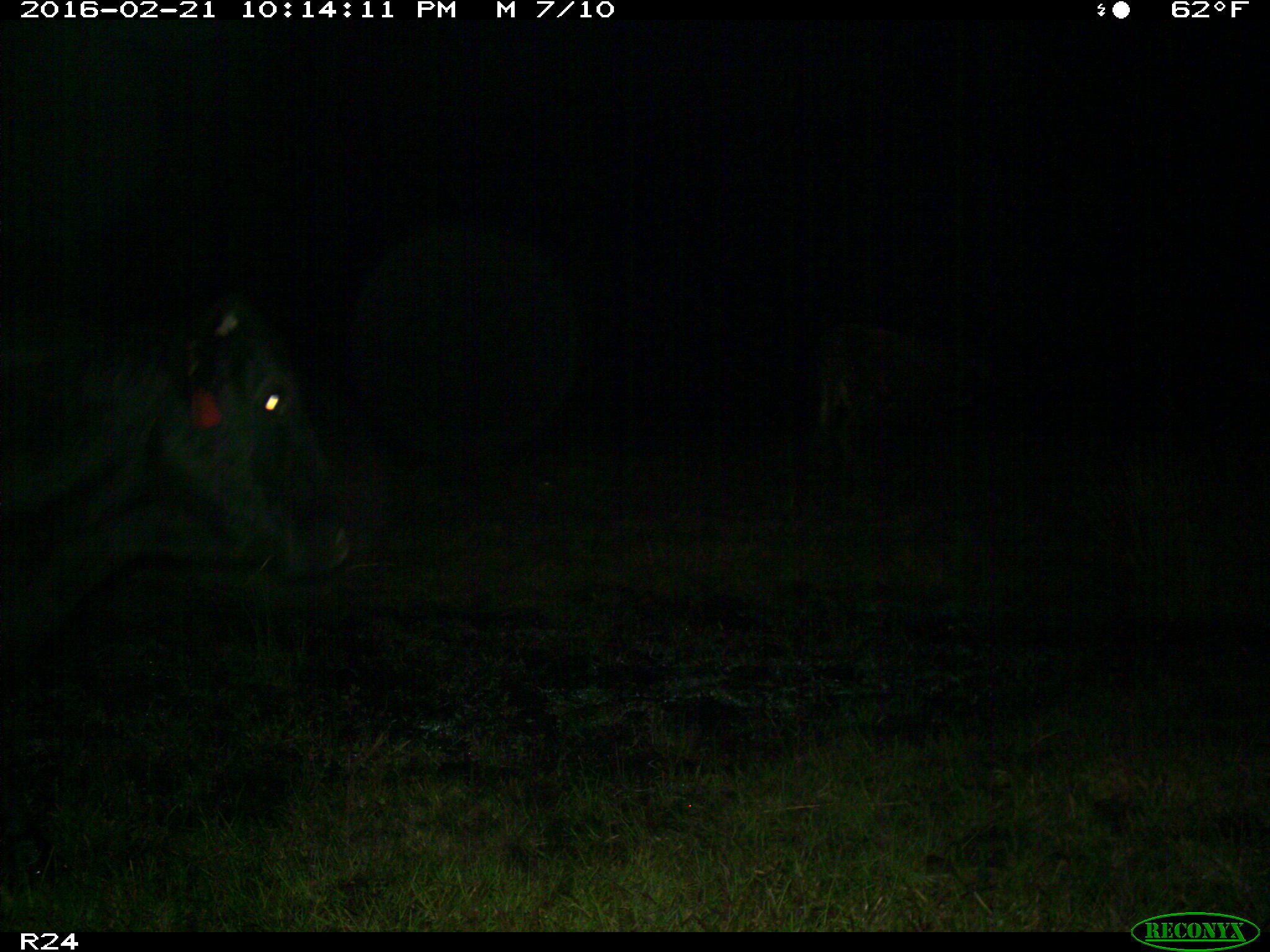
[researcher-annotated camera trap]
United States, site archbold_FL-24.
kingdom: Animalia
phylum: Chordata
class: Mammalia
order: Artiodactyla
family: Bovidae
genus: Bos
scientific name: Bos taurus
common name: domestic cow